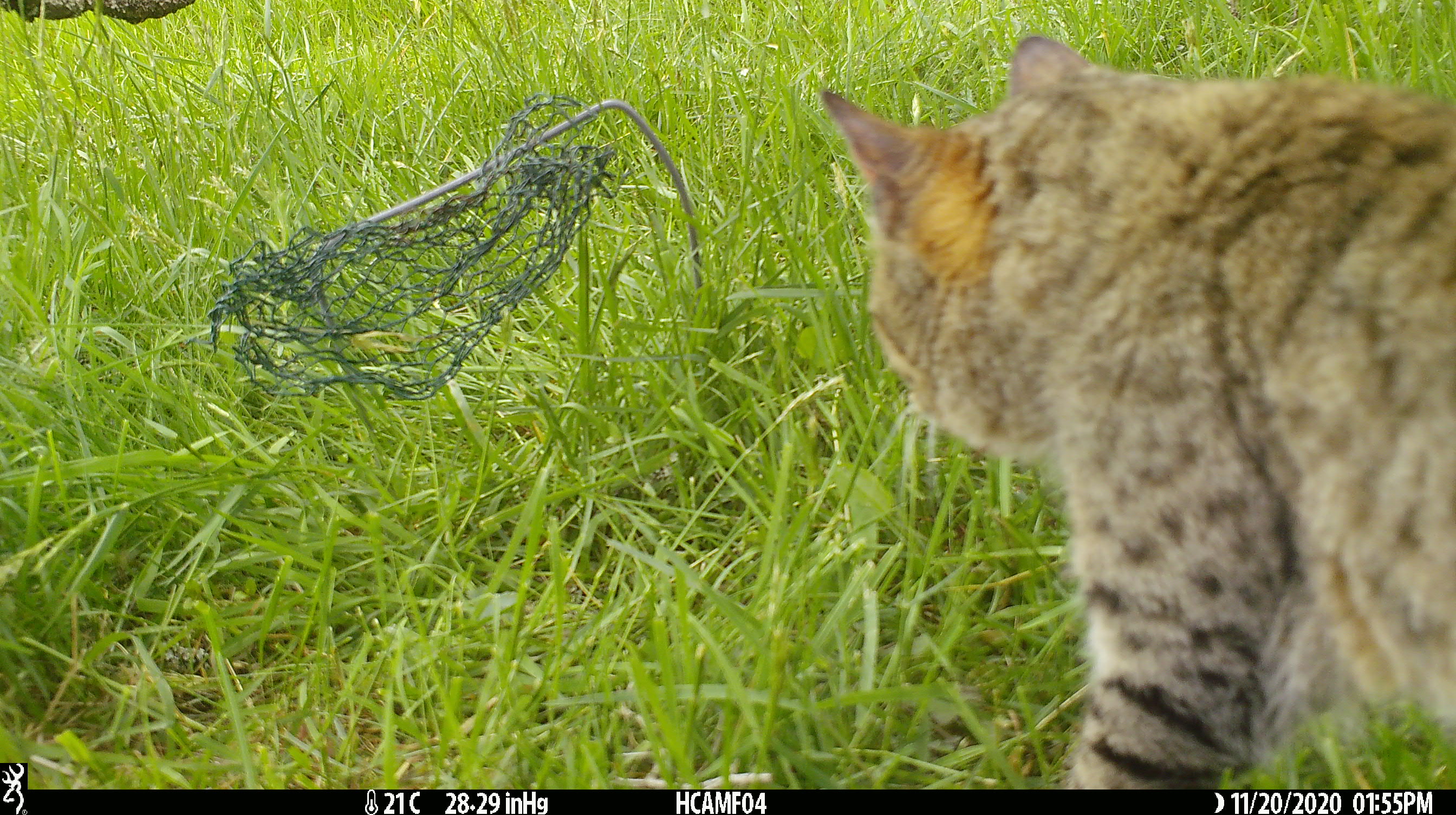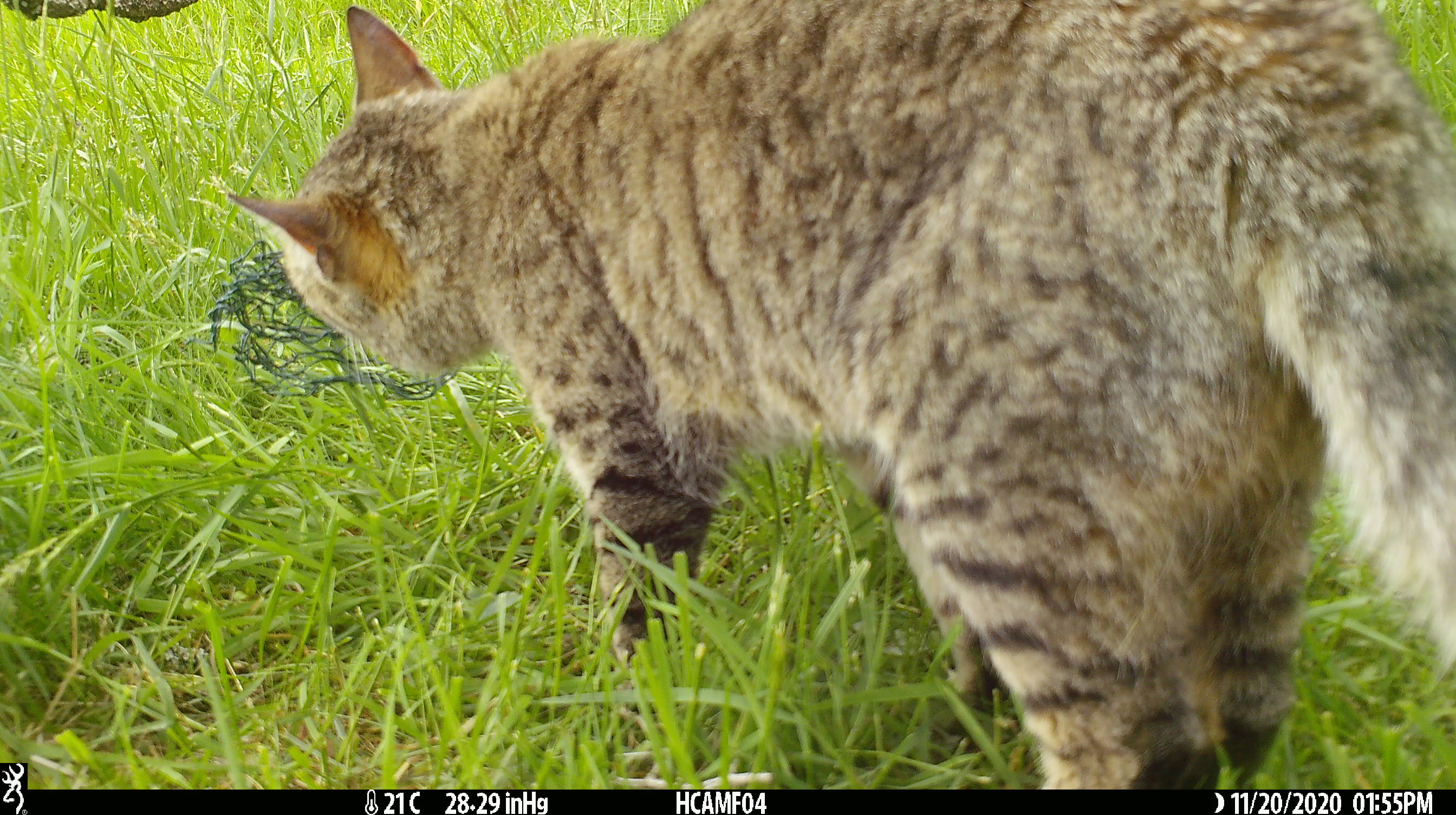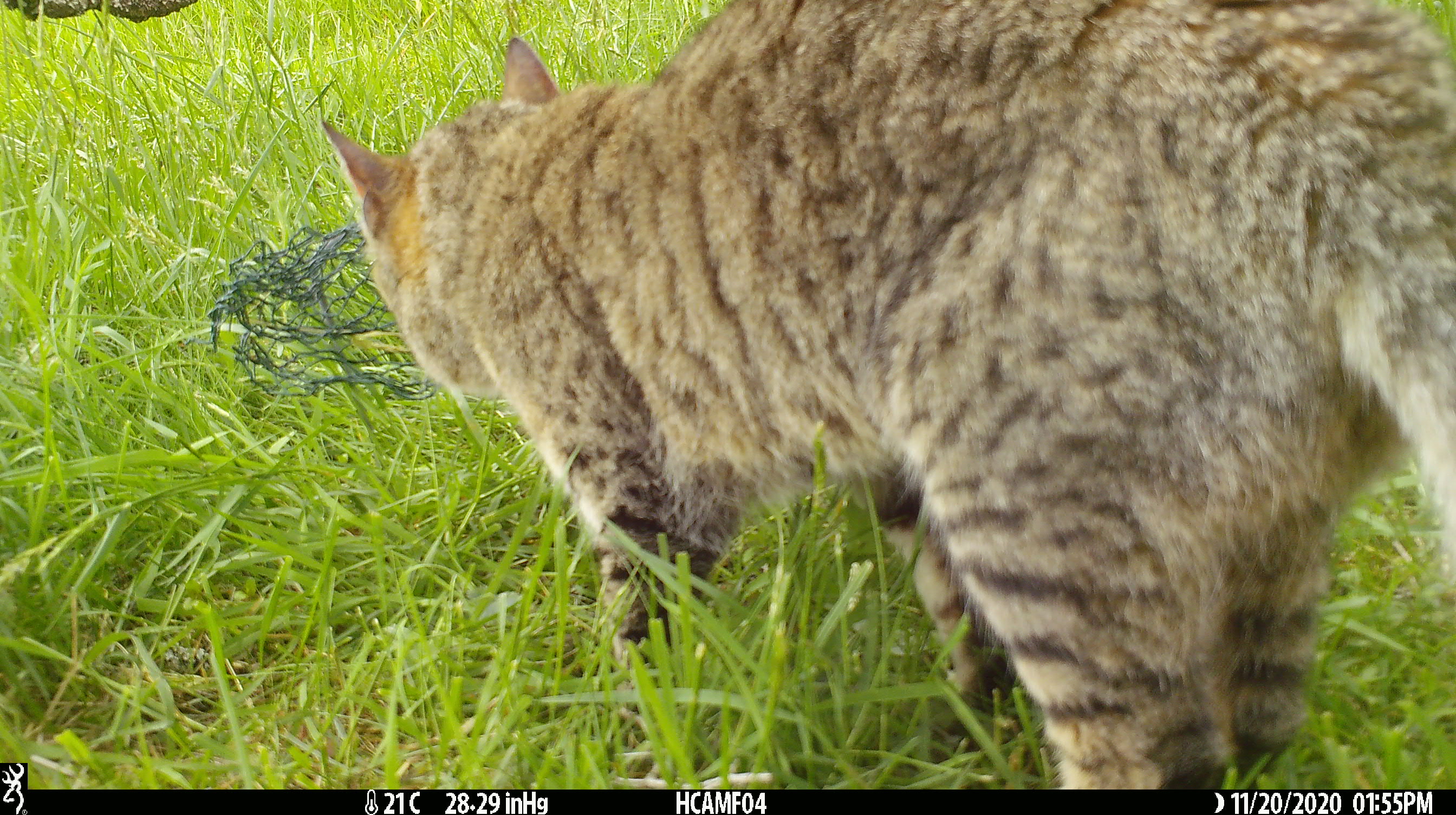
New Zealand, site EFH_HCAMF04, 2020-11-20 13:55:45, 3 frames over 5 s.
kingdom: Animalia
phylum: Chordata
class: Mammalia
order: Carnivora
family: Felidae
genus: Felis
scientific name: Felis catus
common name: domestic cat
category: cat